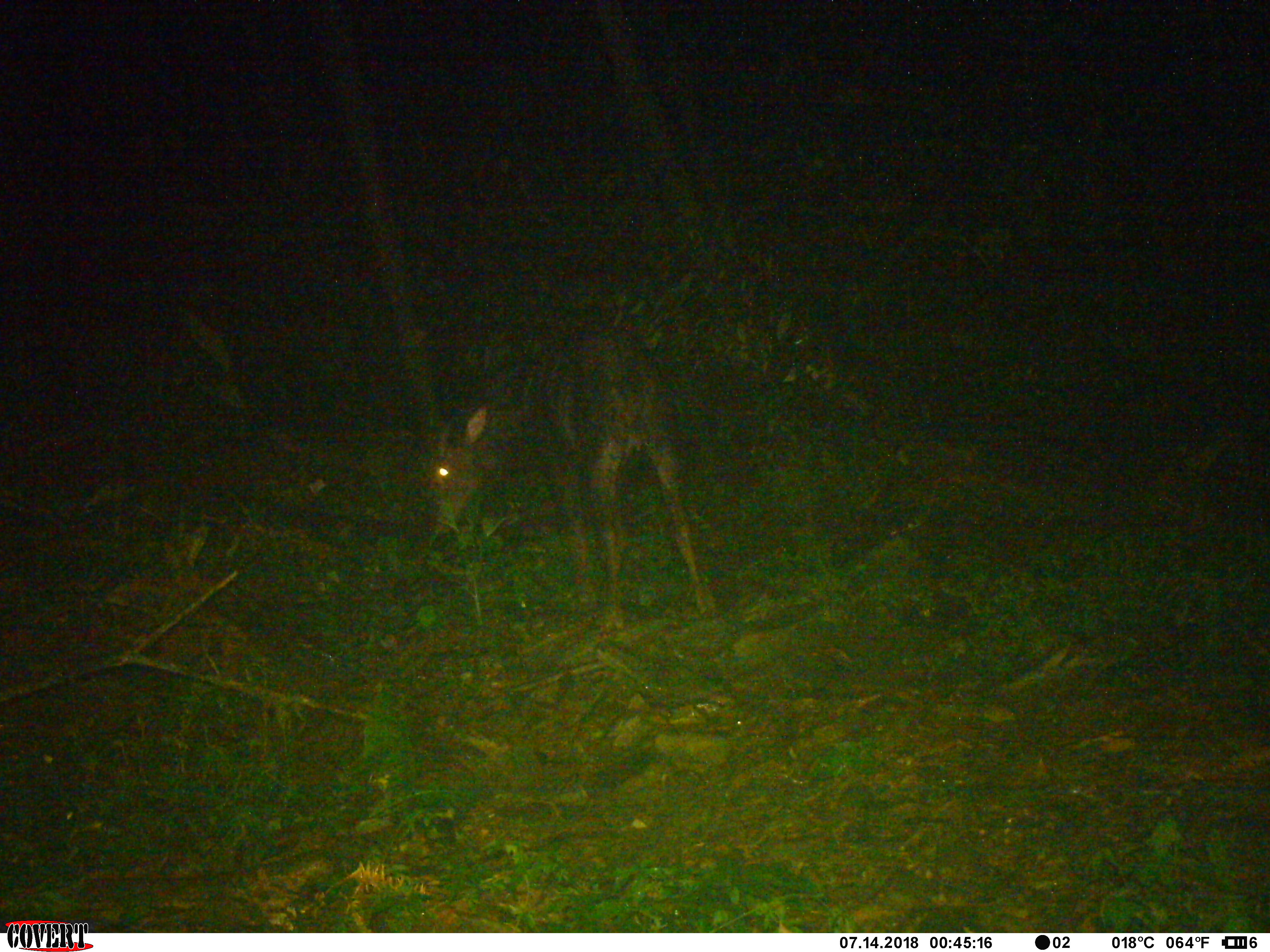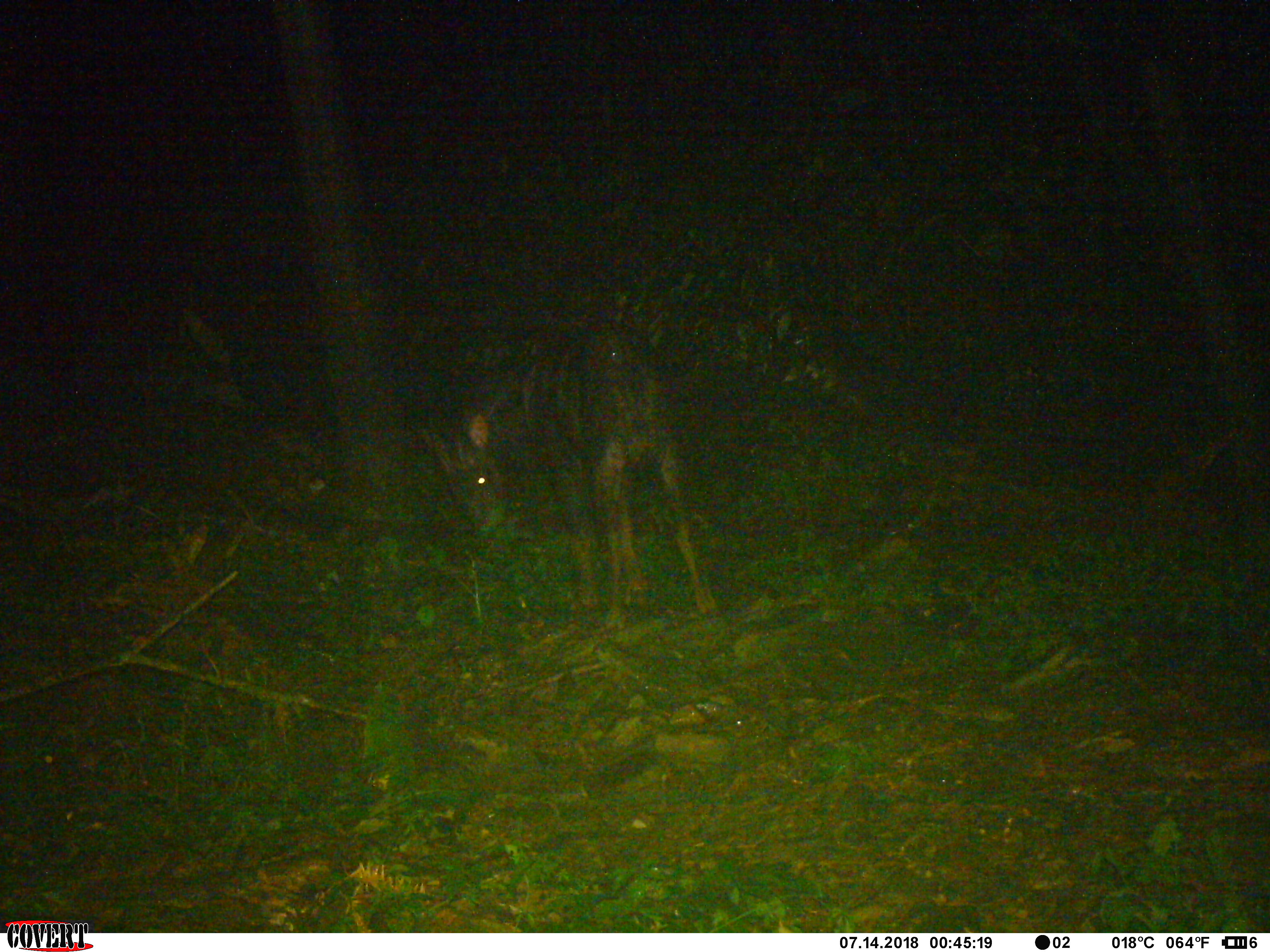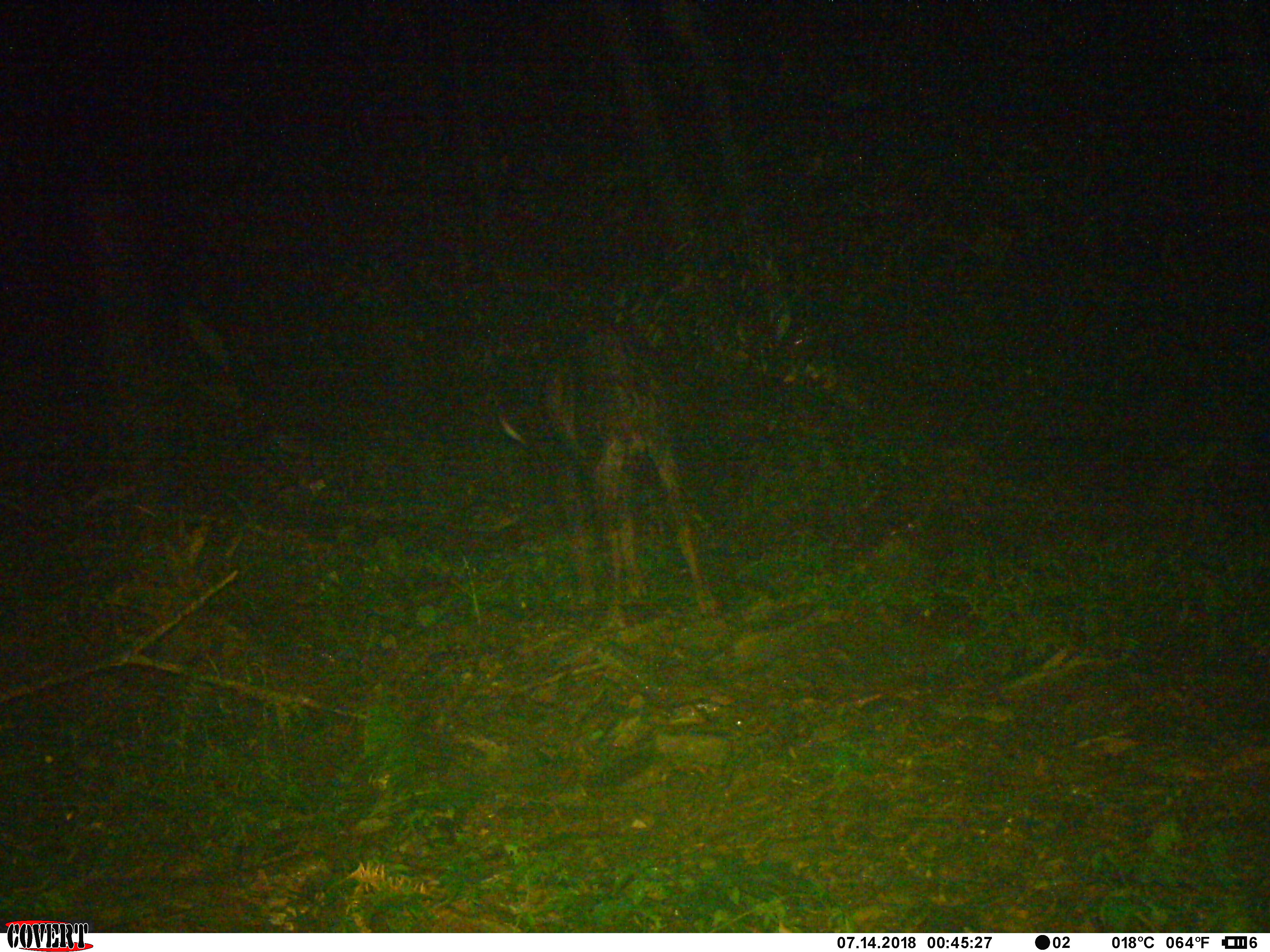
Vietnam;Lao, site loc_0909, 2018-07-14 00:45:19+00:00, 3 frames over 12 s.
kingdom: Animalia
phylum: Chordata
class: Mammalia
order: Artiodactyla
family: Bovidae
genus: Capricornis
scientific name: Capricornis sumatraensis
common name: chinese serow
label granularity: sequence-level